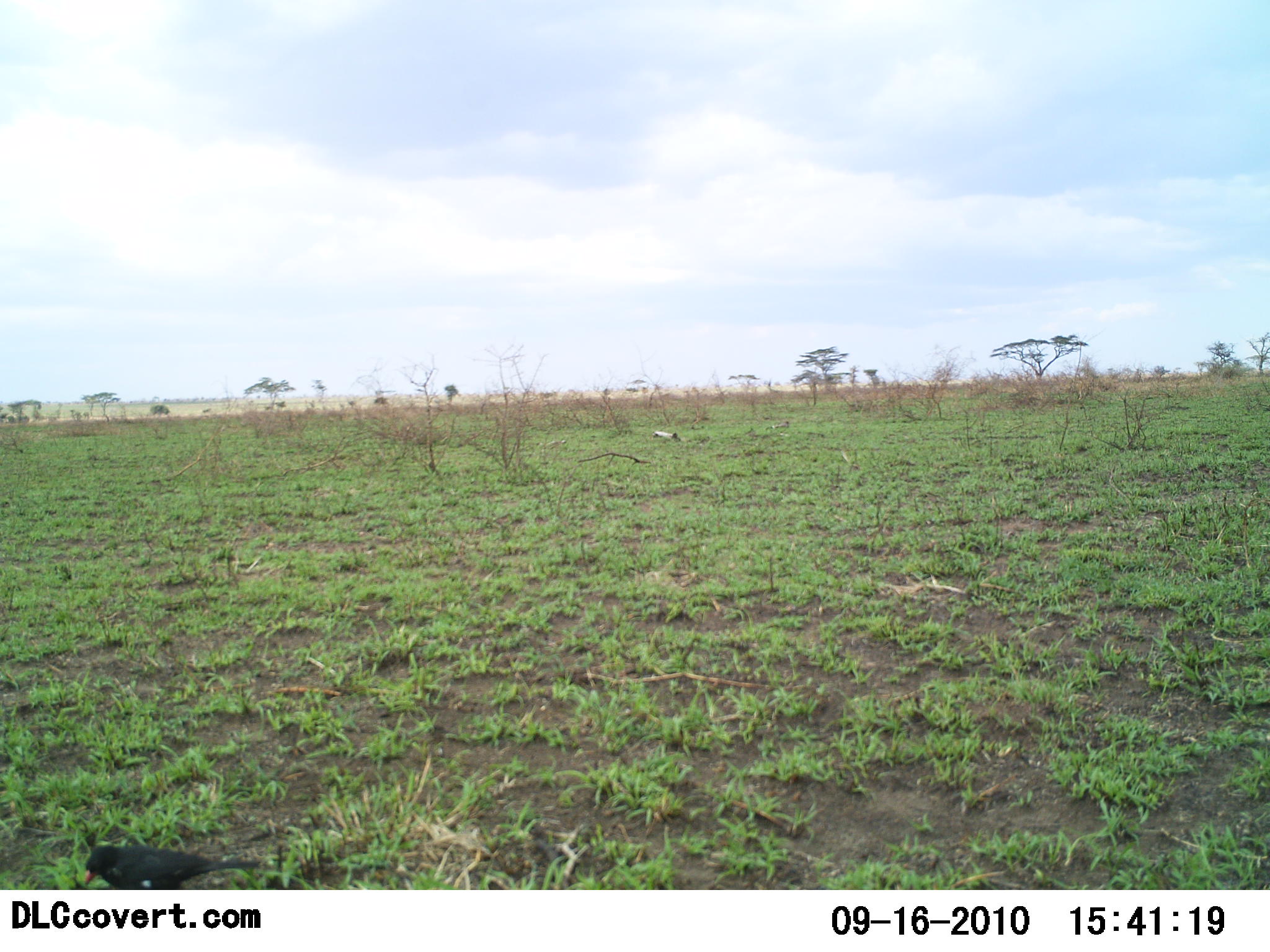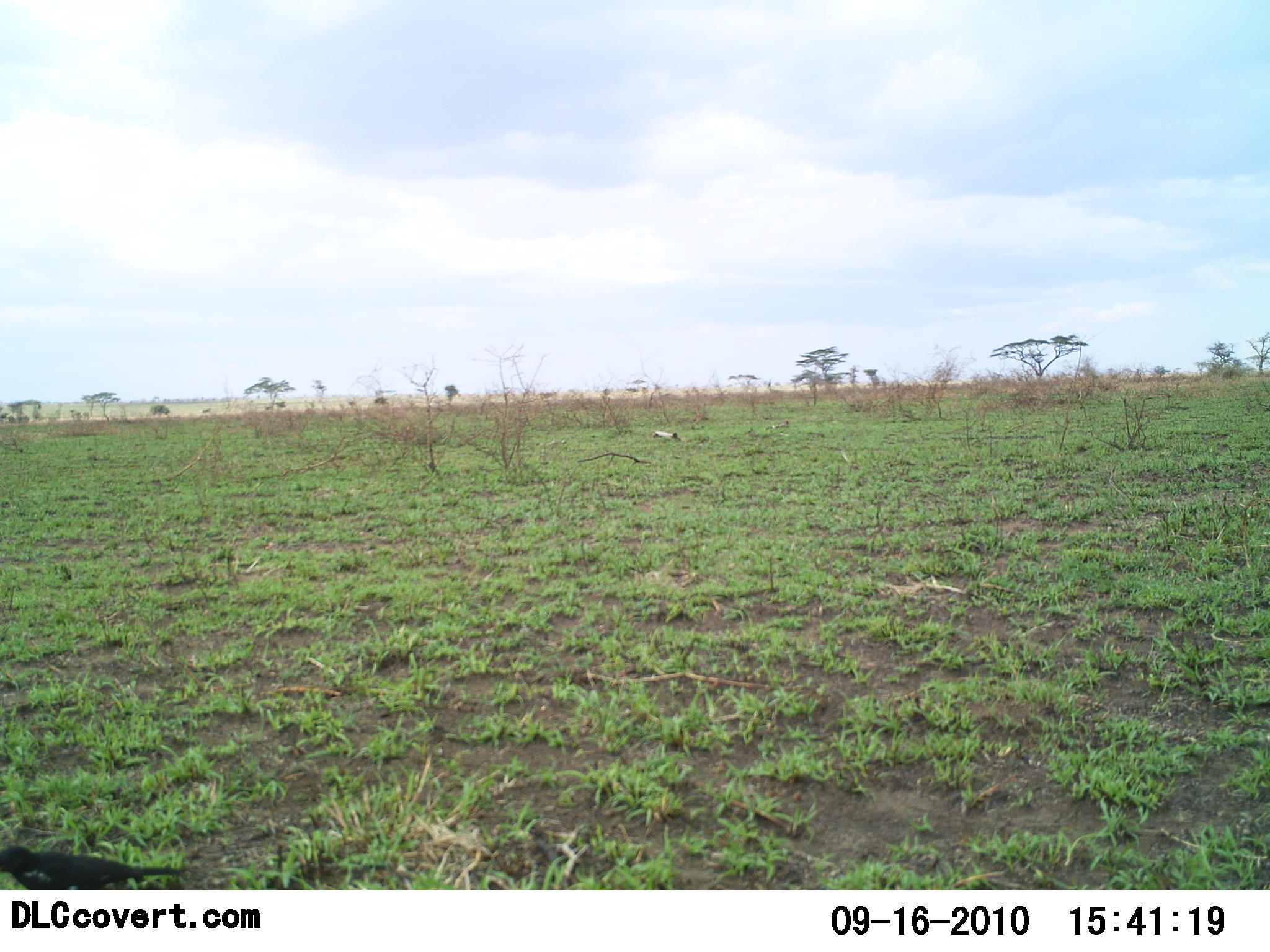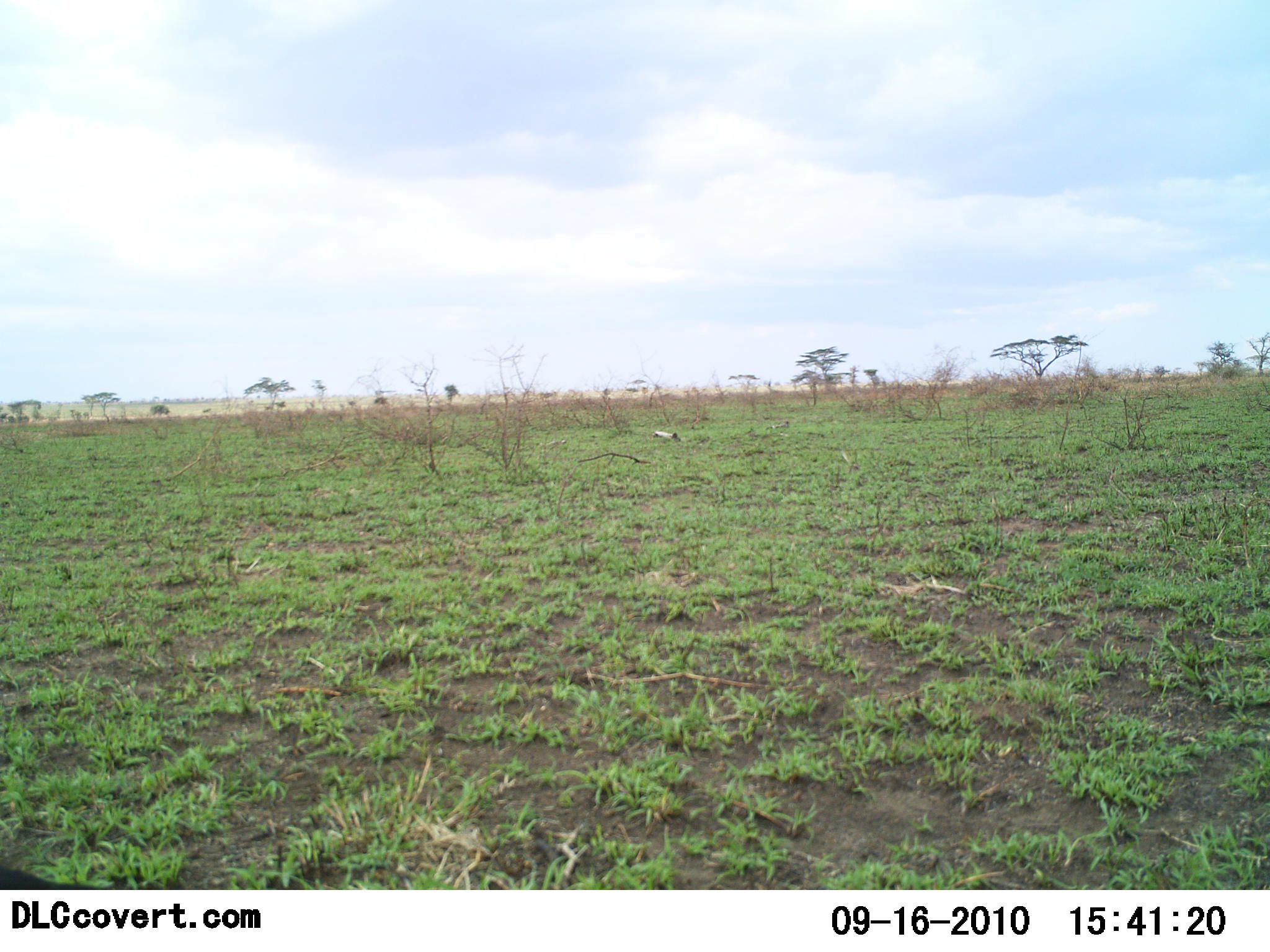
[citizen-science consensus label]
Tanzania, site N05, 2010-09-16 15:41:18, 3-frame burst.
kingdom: Animalia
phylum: Chordata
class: Aves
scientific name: Aves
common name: bird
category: otherbird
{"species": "otherbird (bird) (Aves)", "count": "1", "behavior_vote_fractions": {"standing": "10%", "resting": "0%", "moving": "90%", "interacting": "0%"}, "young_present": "0%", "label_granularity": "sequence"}